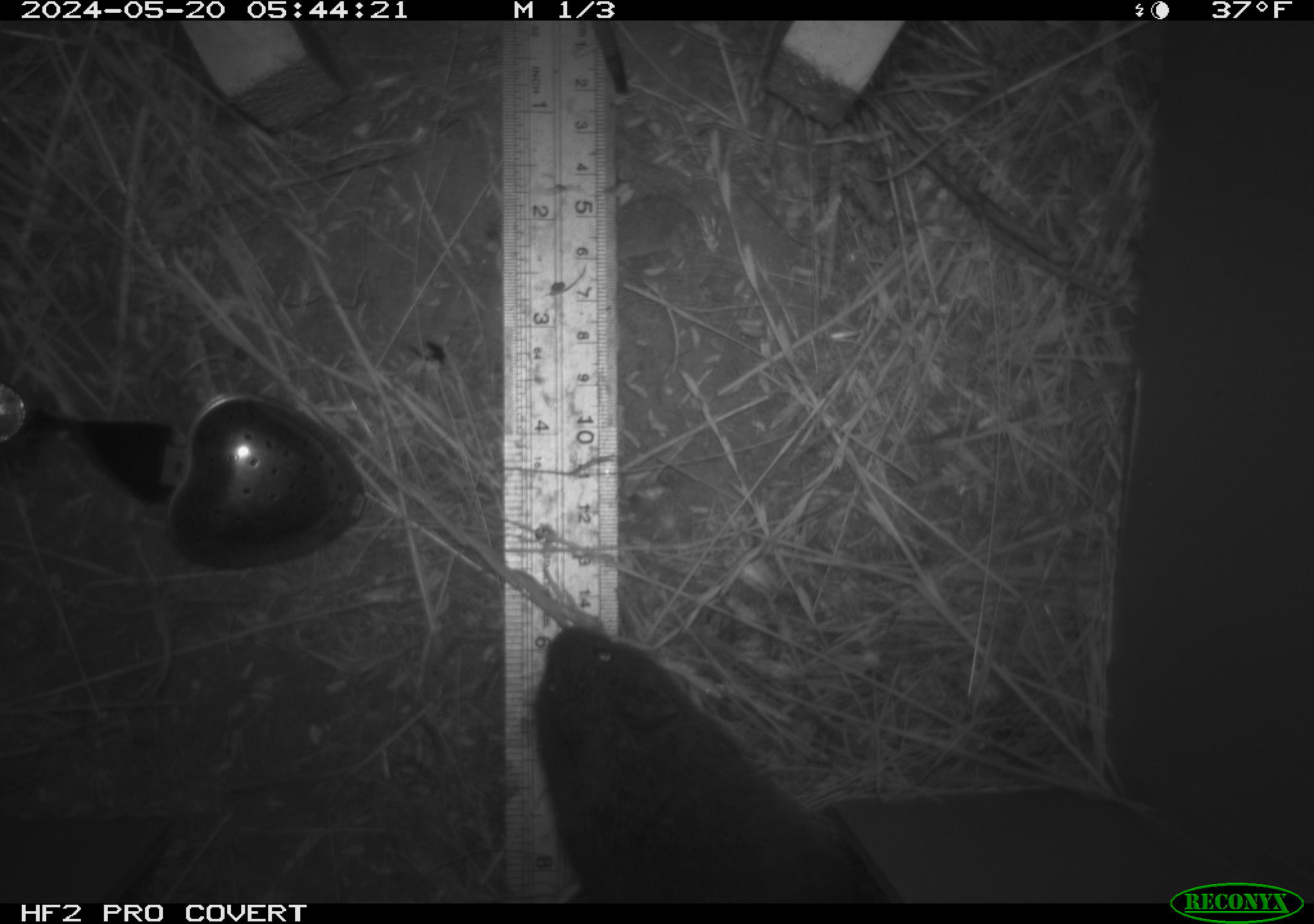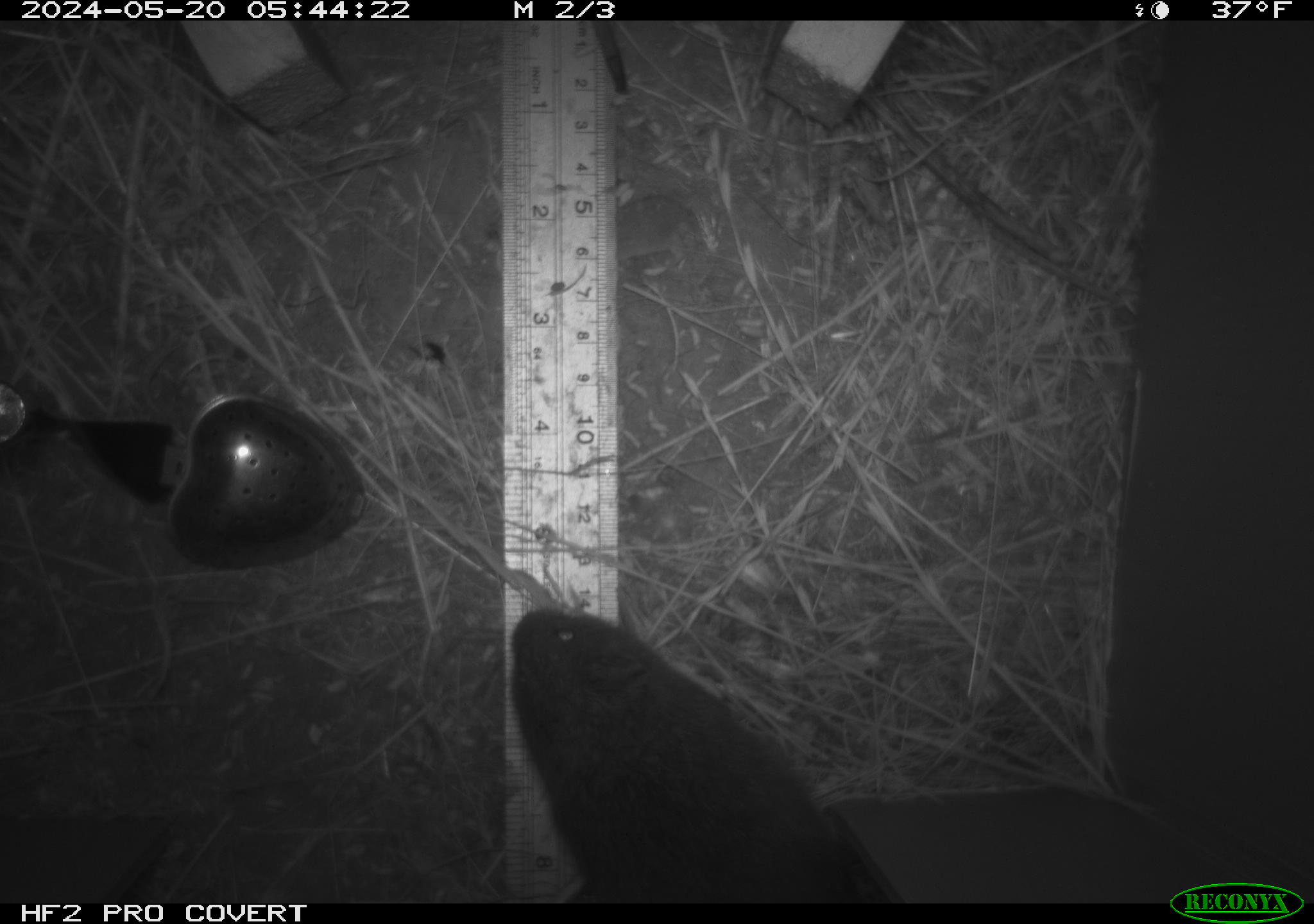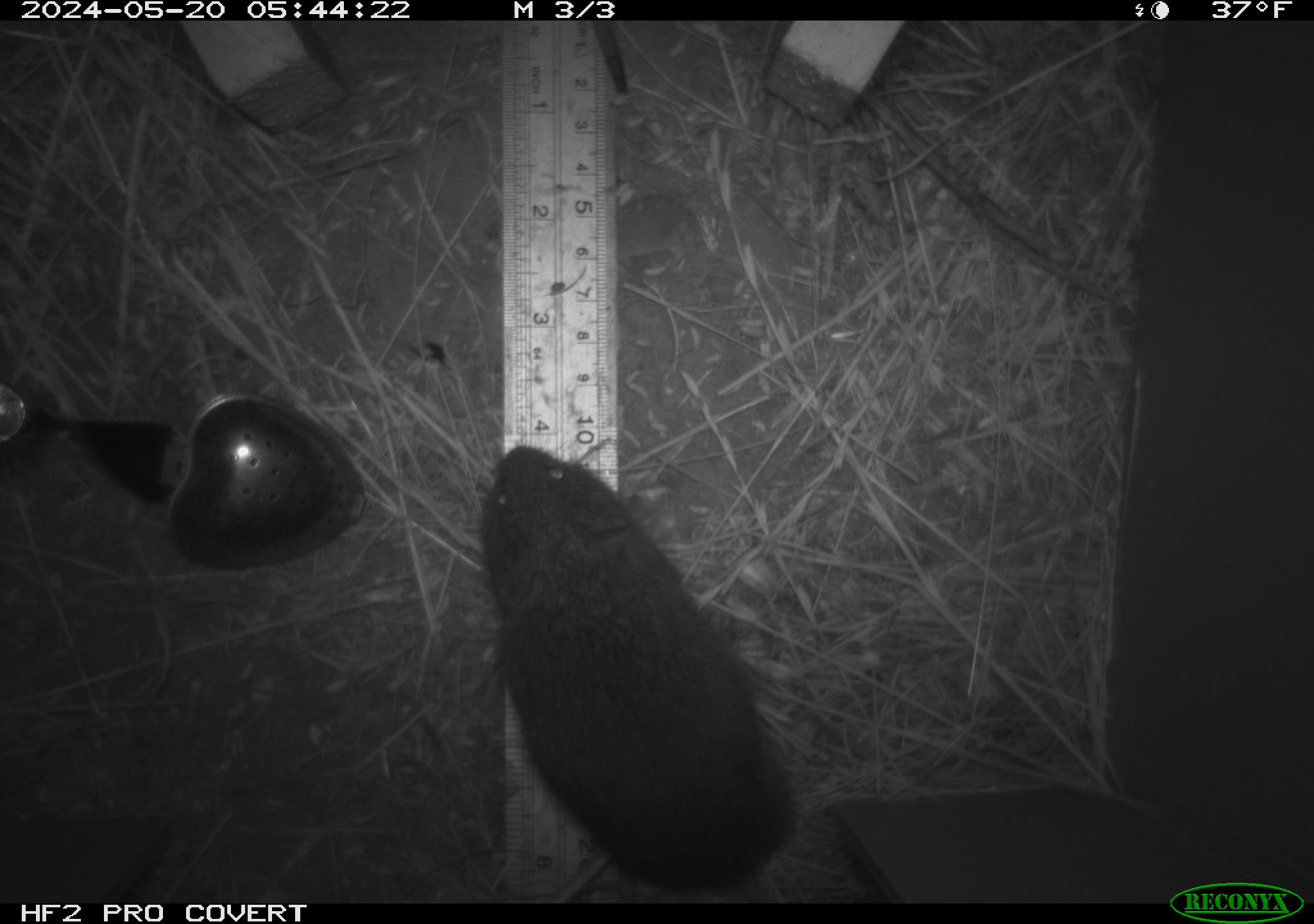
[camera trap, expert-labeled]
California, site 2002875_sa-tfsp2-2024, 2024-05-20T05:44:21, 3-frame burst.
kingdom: Animalia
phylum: Chordata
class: Mammalia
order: Rodentia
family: Cricetidae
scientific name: Arvicolinae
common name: voles, lemmings, and muskrats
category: arvicolinae subfamily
Arvicolinae subfamily (voles, lemmings, and muskrats) (Arvicolinae).